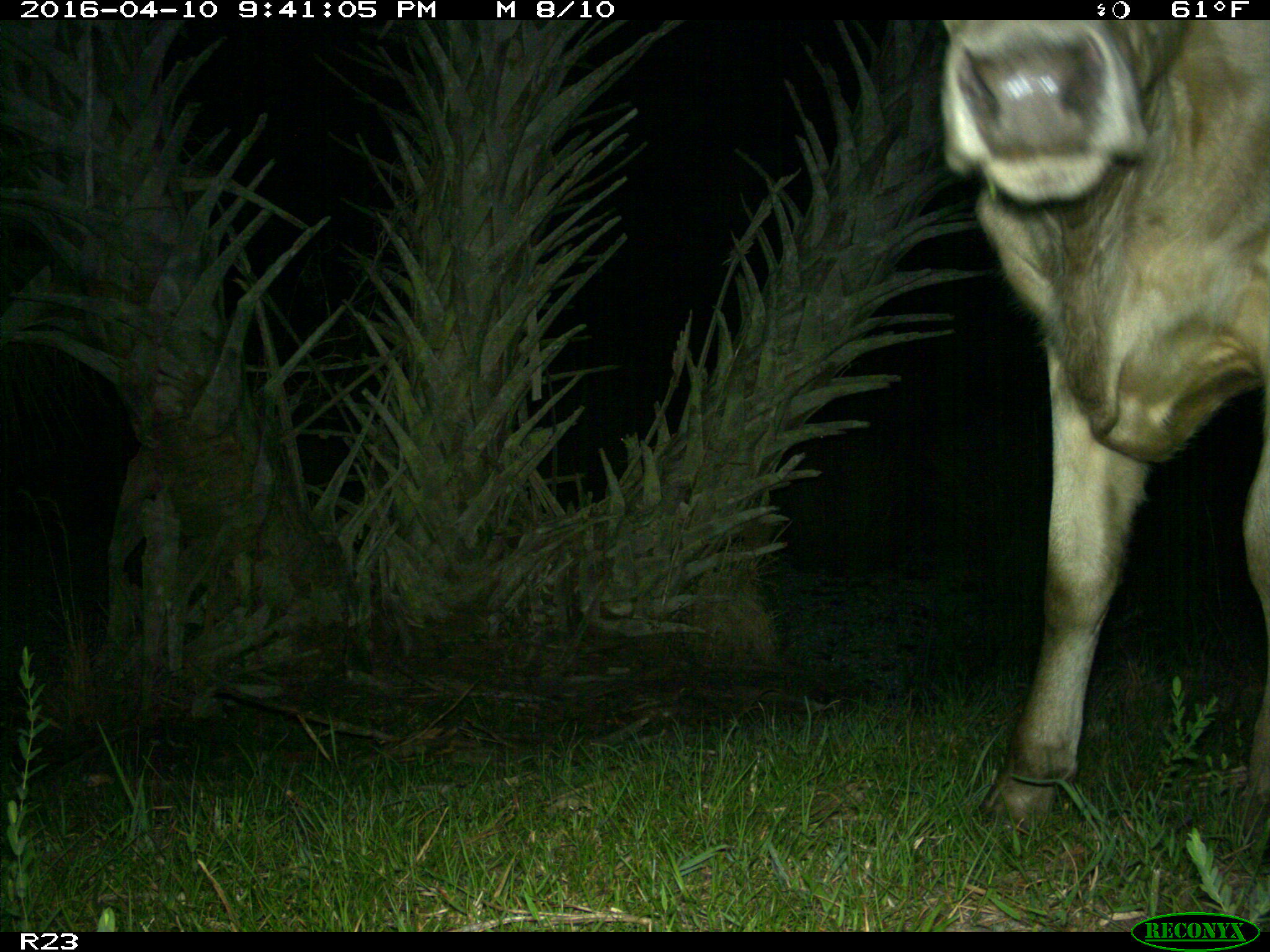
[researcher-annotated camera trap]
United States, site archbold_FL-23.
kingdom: Animalia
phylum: Chordata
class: Mammalia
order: Artiodactyla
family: Bovidae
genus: Bos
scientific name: Bos taurus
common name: domestic cow